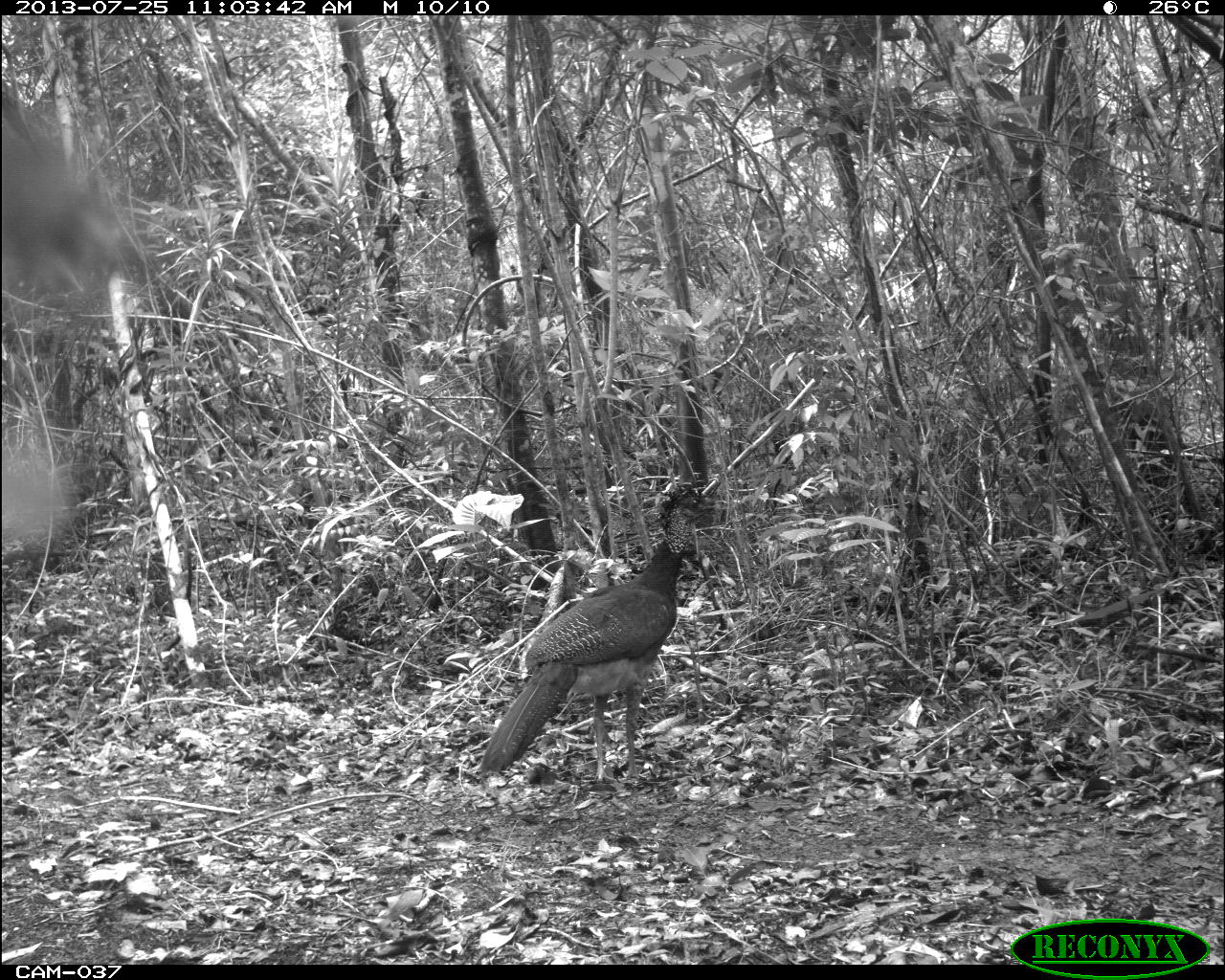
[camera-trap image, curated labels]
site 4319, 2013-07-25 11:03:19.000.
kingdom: Animalia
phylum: Chordata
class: Aves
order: Galliformes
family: Cracidae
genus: Crax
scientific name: Crax rubra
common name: great curassow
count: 2